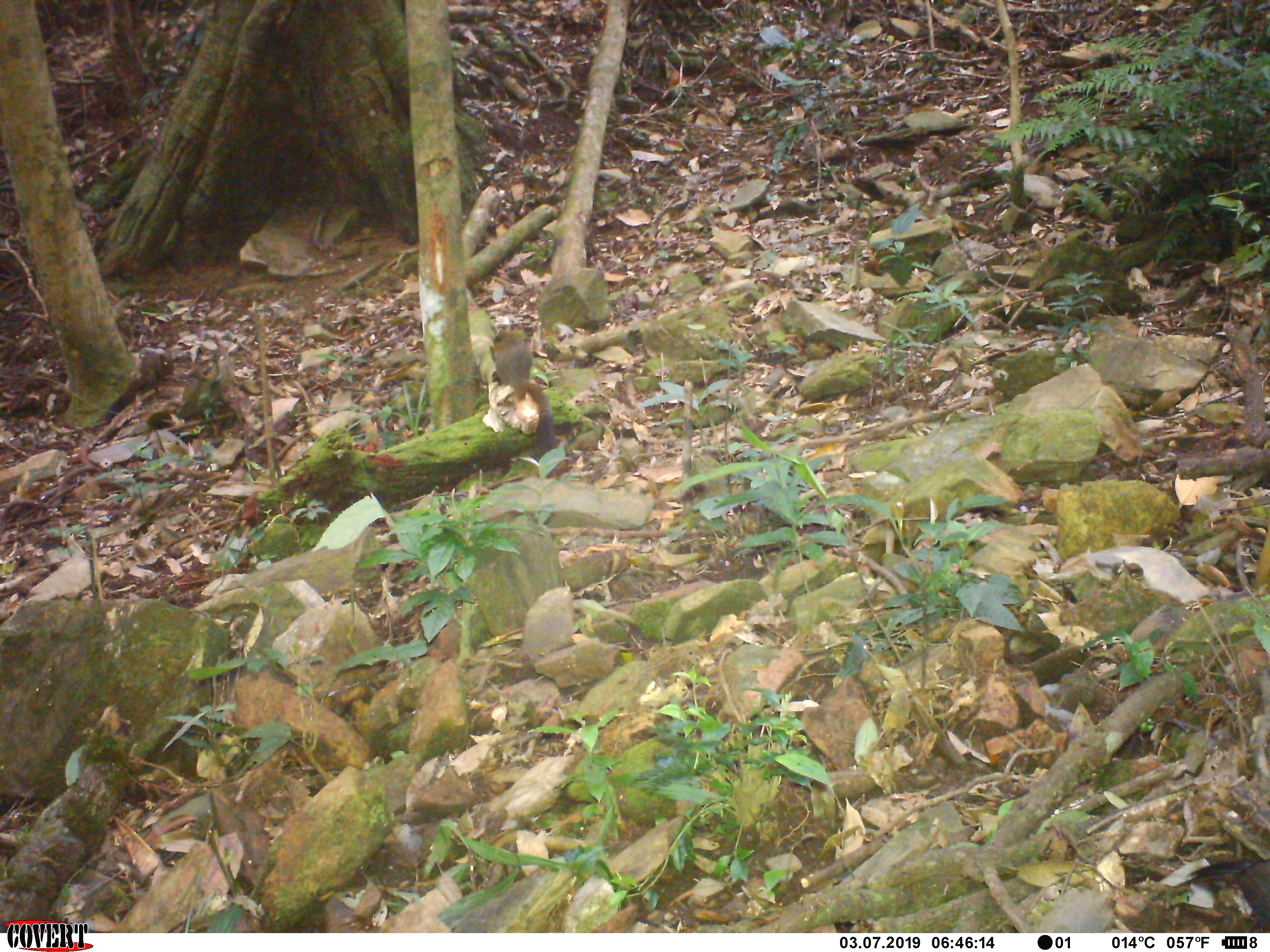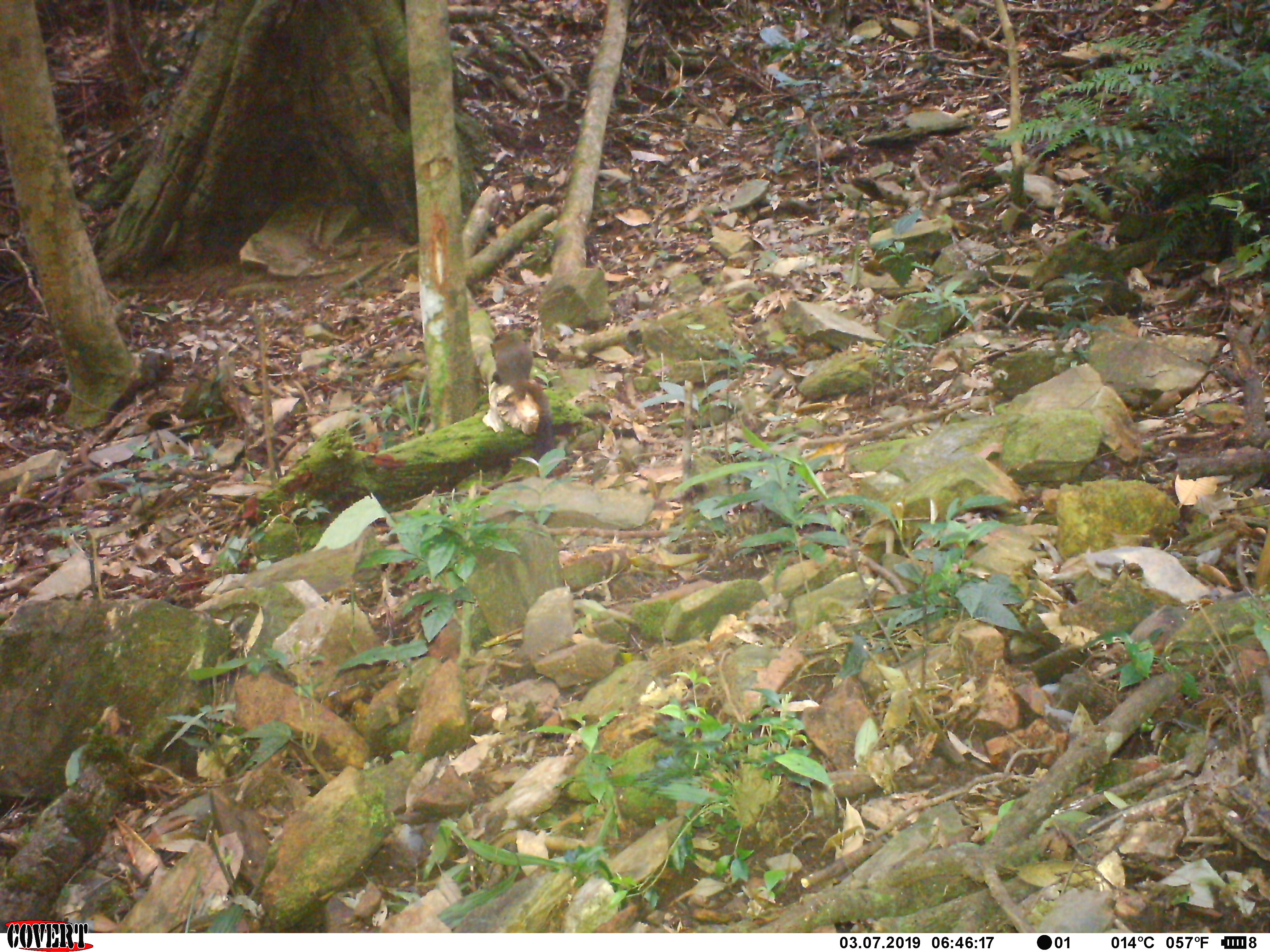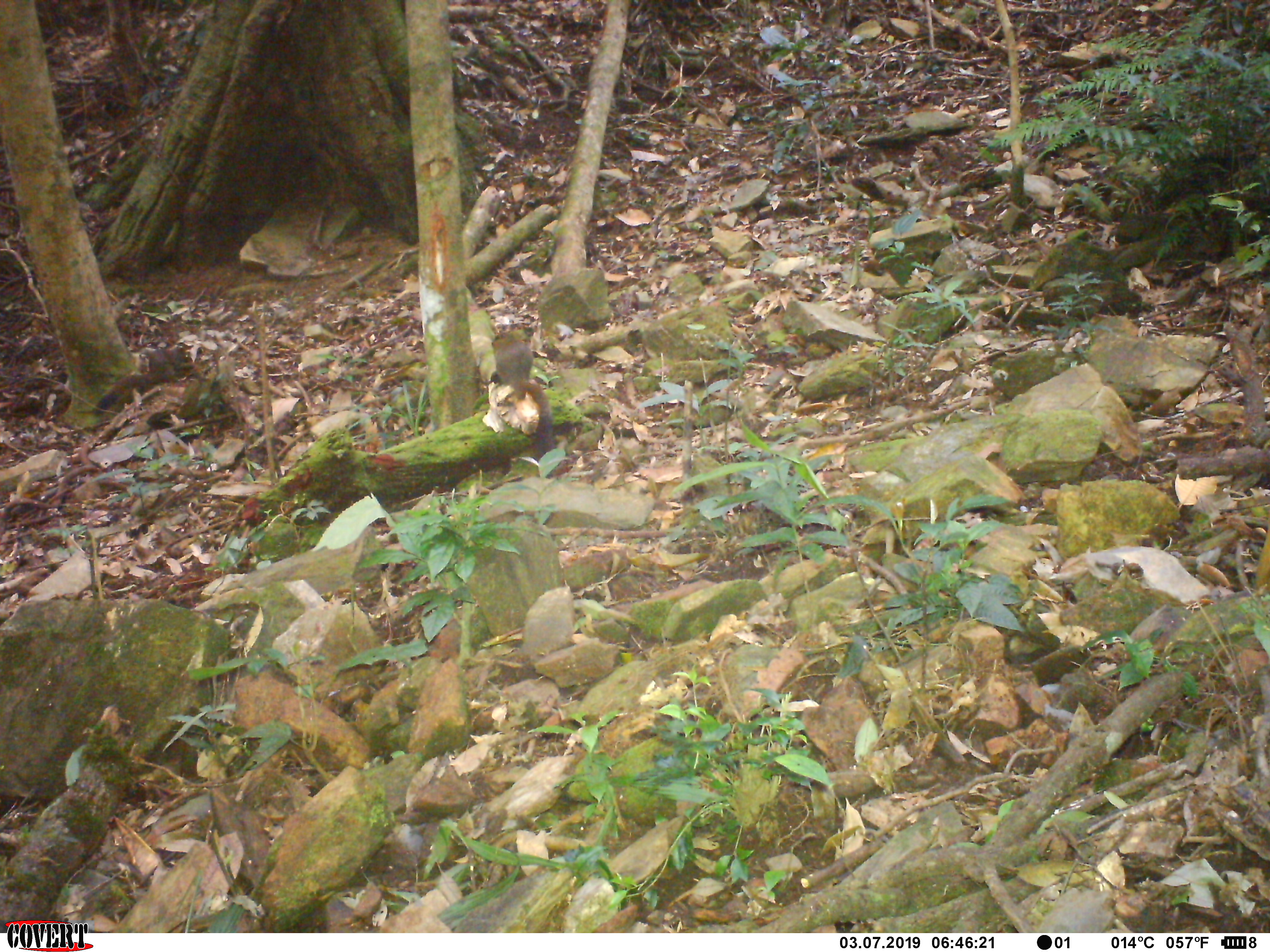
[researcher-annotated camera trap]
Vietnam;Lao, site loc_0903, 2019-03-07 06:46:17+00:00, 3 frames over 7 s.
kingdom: Animalia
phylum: Chordata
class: Mammalia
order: Rodentia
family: Sciuridae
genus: Sciurus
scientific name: Sciurus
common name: squirrel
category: unidentified squirrel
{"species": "unidentified squirrel (squirrel) (Sciurus)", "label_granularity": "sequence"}